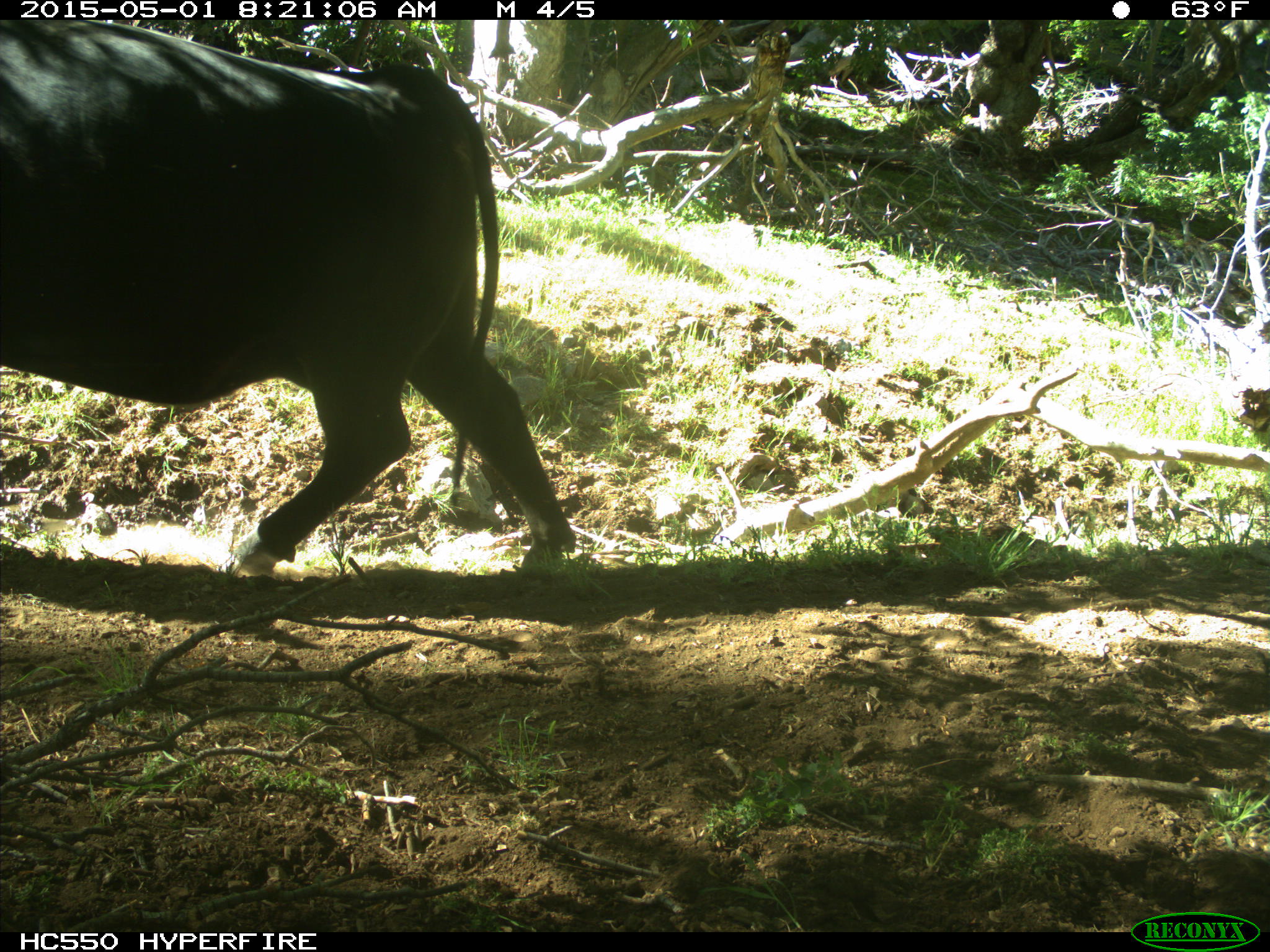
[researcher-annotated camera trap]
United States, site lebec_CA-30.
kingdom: Animalia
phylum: Chordata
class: Mammalia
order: Artiodactyla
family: Bovidae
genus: Bos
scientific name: Bos taurus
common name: domestic cow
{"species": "Bos taurus (domestic cow)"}